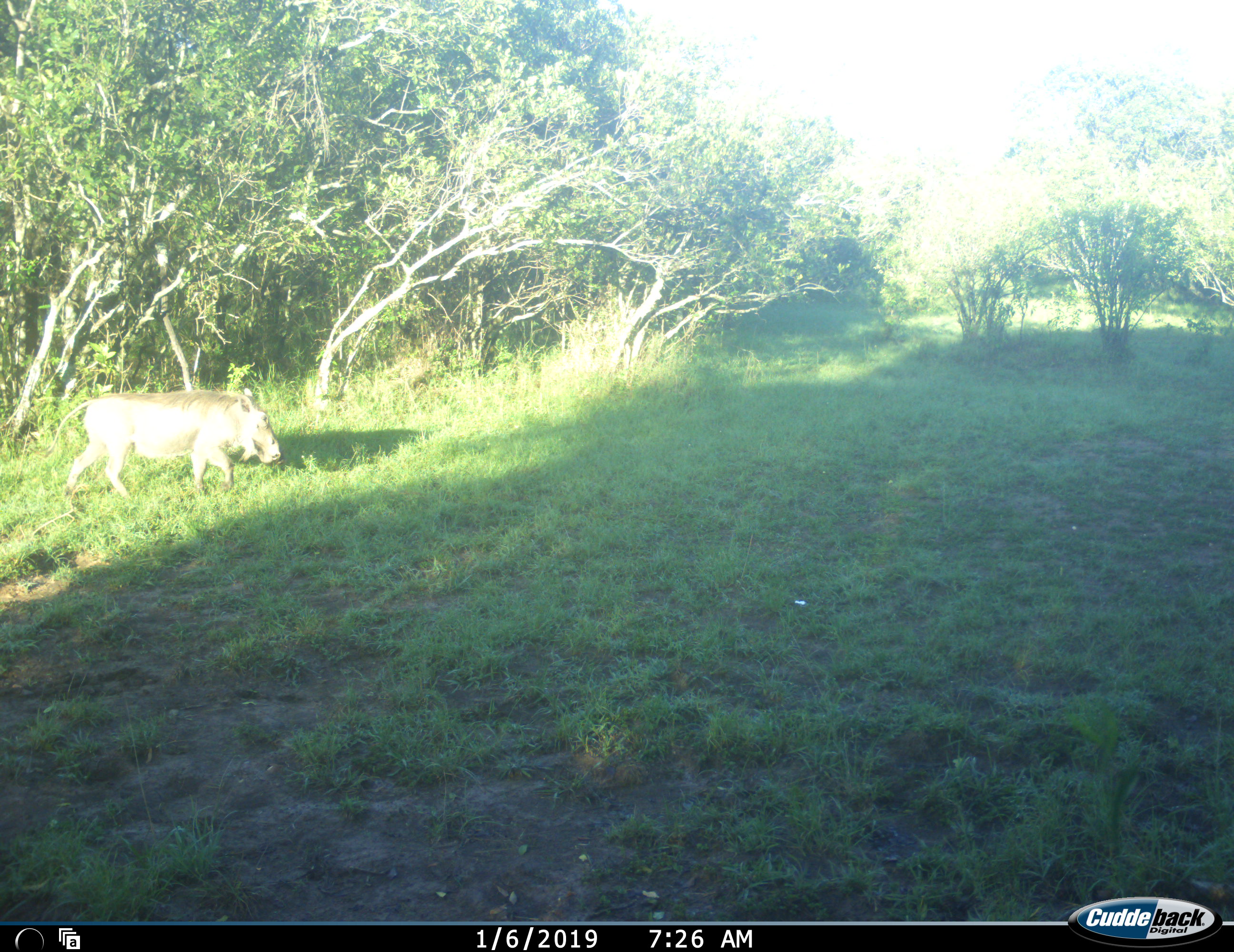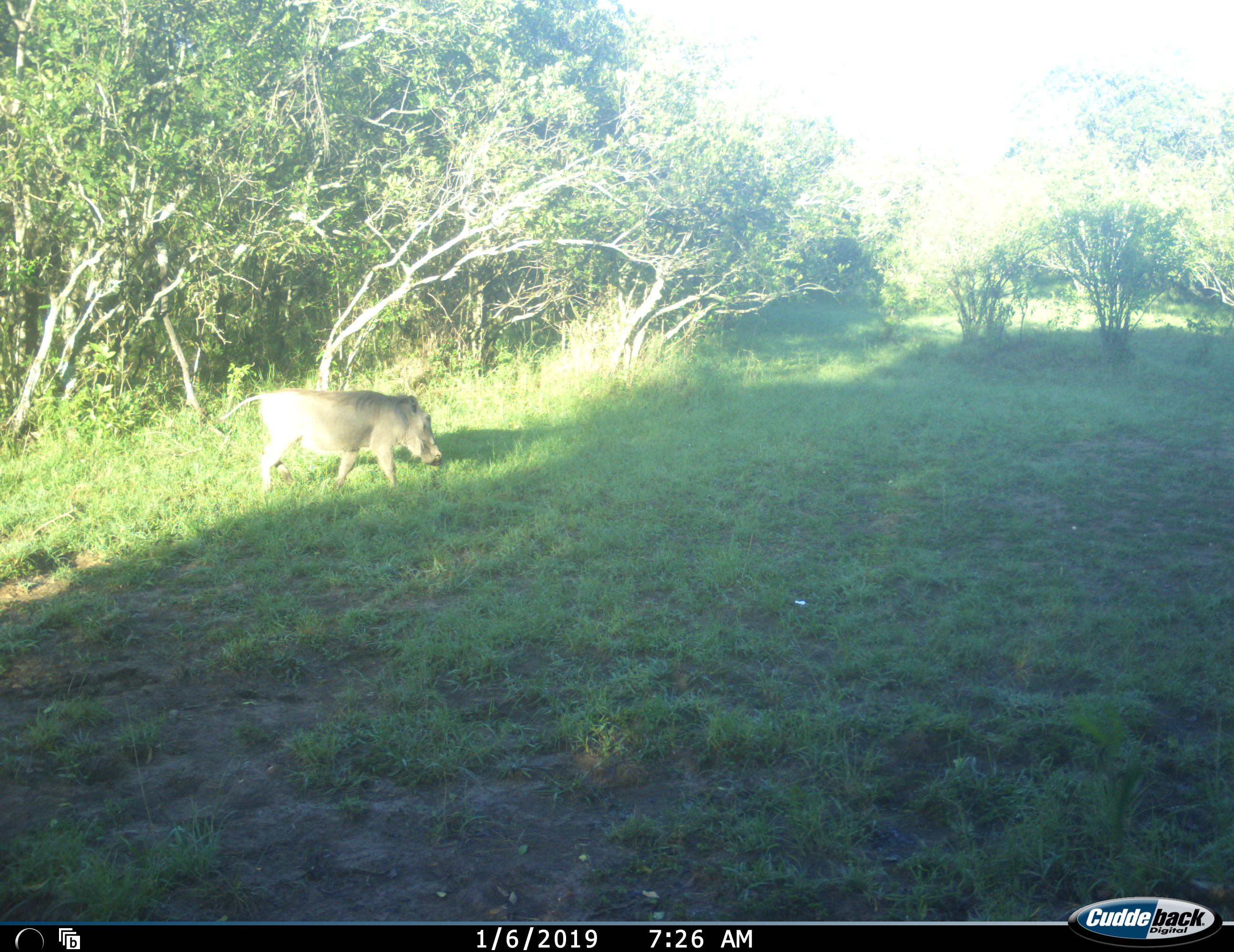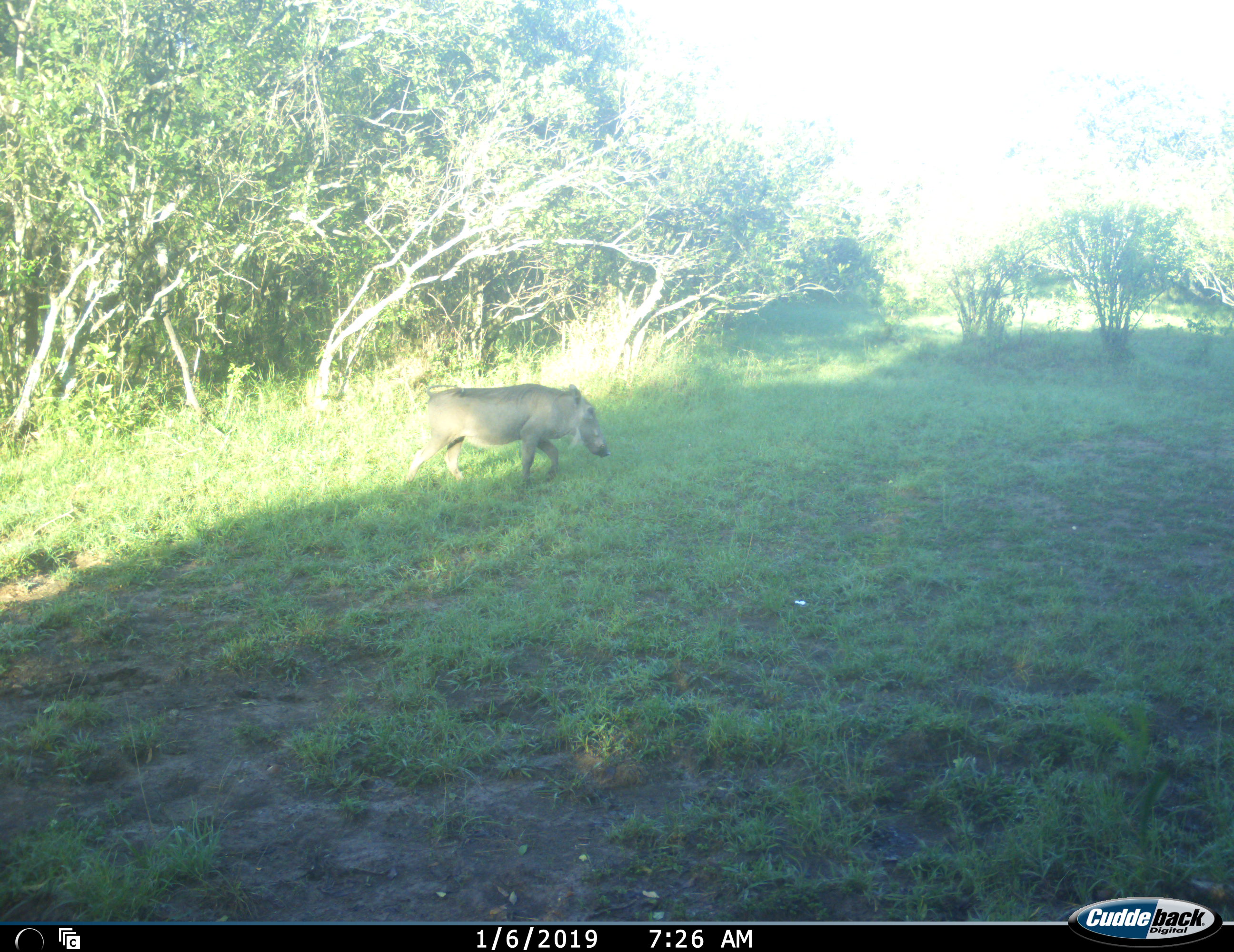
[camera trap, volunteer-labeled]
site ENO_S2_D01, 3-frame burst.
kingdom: Animalia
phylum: Chordata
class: Mammalia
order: Artiodactyla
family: Suidae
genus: Phacochoerus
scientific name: Phacochoerus africanus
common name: warthog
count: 1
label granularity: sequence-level